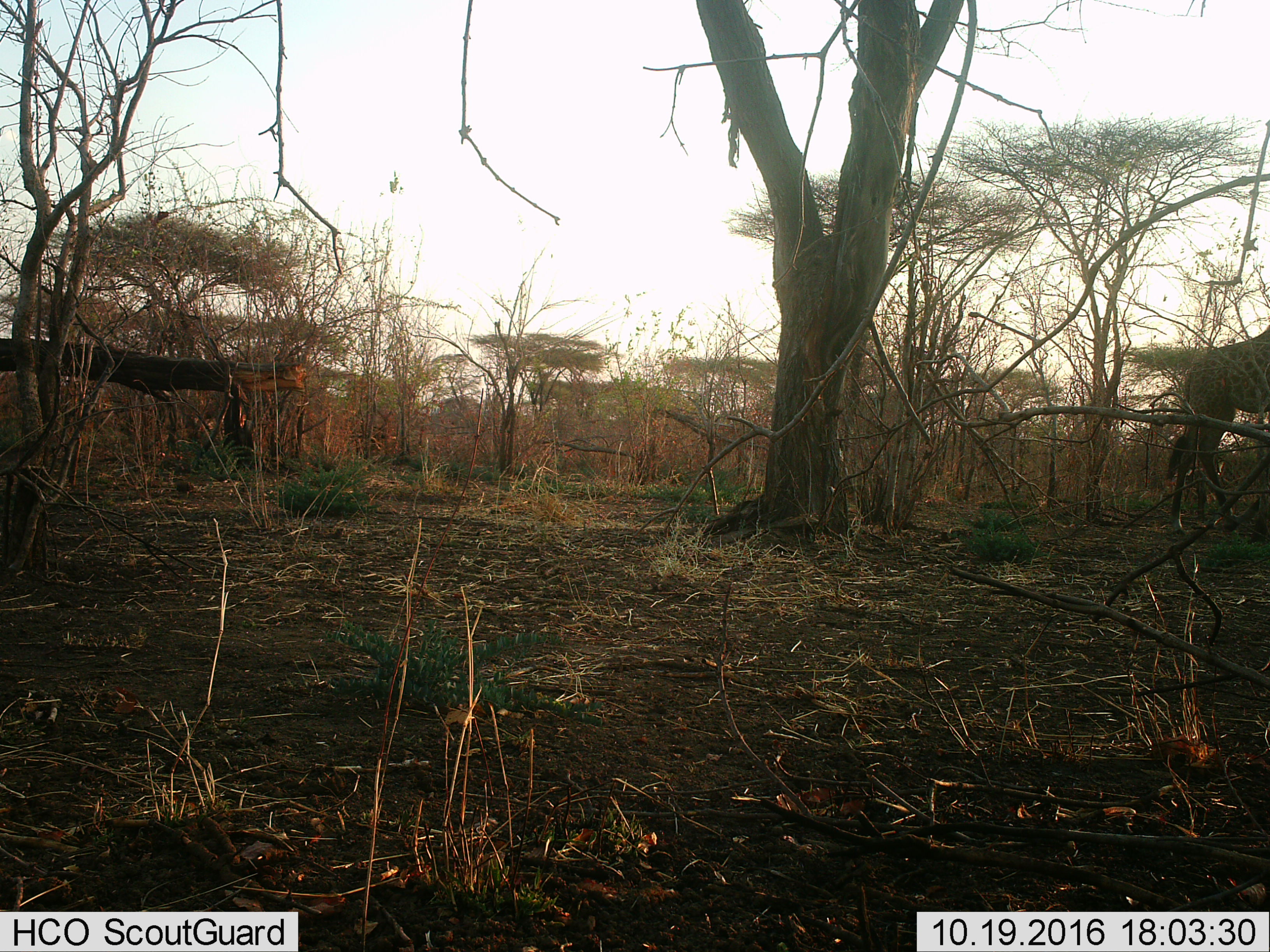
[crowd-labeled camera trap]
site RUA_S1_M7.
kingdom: Animalia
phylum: Chordata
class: Mammalia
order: Artiodactyla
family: Giraffidae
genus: Giraffa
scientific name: Giraffa camelopardalis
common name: giraffe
Giraffe (Giraffa camelopardalis), count 1. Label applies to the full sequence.